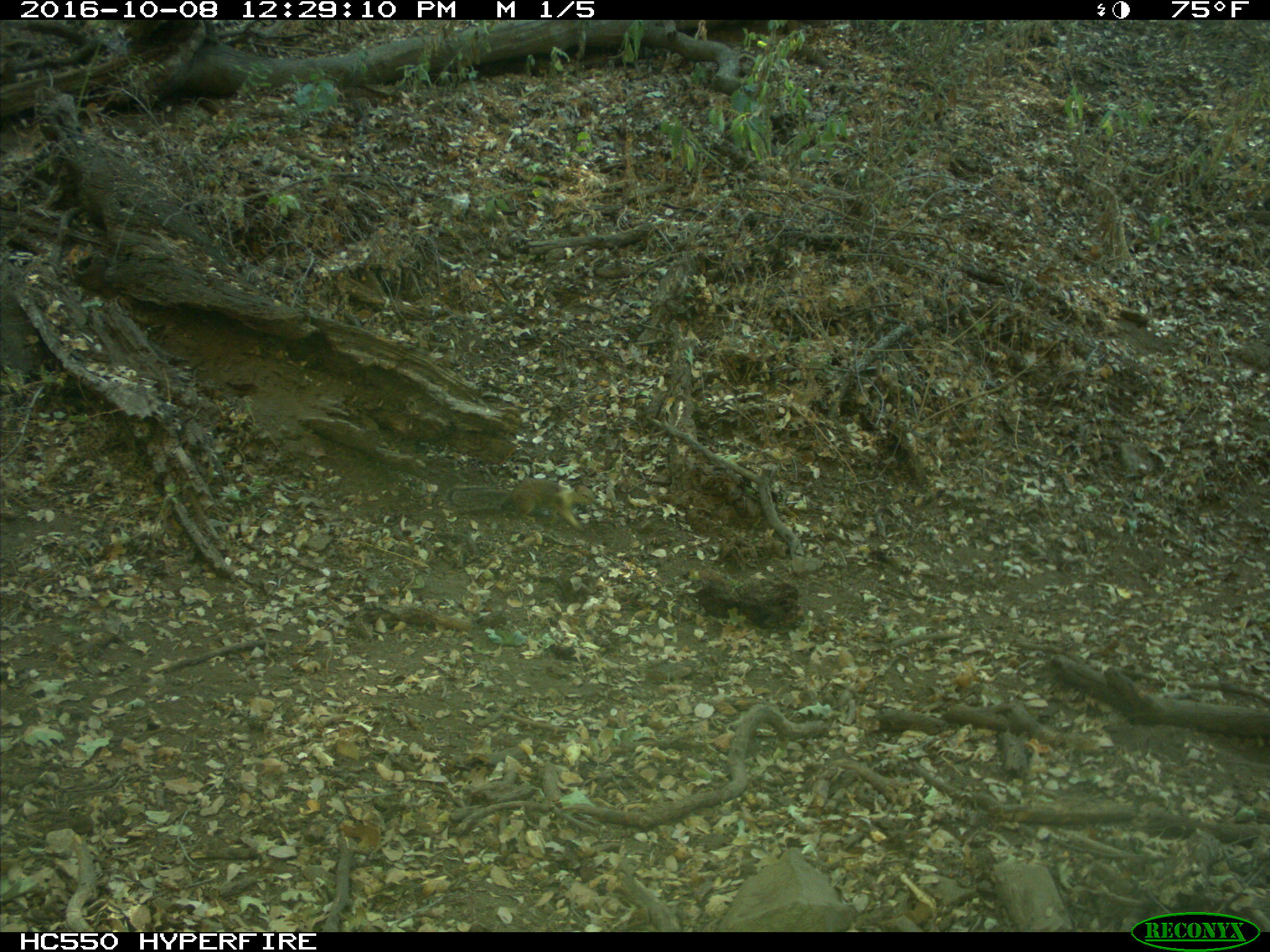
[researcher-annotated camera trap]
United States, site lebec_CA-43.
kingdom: Animalia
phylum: Chordata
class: Mammalia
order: Rodentia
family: Sciuridae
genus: Otospermophilus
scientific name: Otospermophilus beecheyi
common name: california ground squirrel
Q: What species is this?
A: Otospermophilus beecheyi (california ground squirrel).